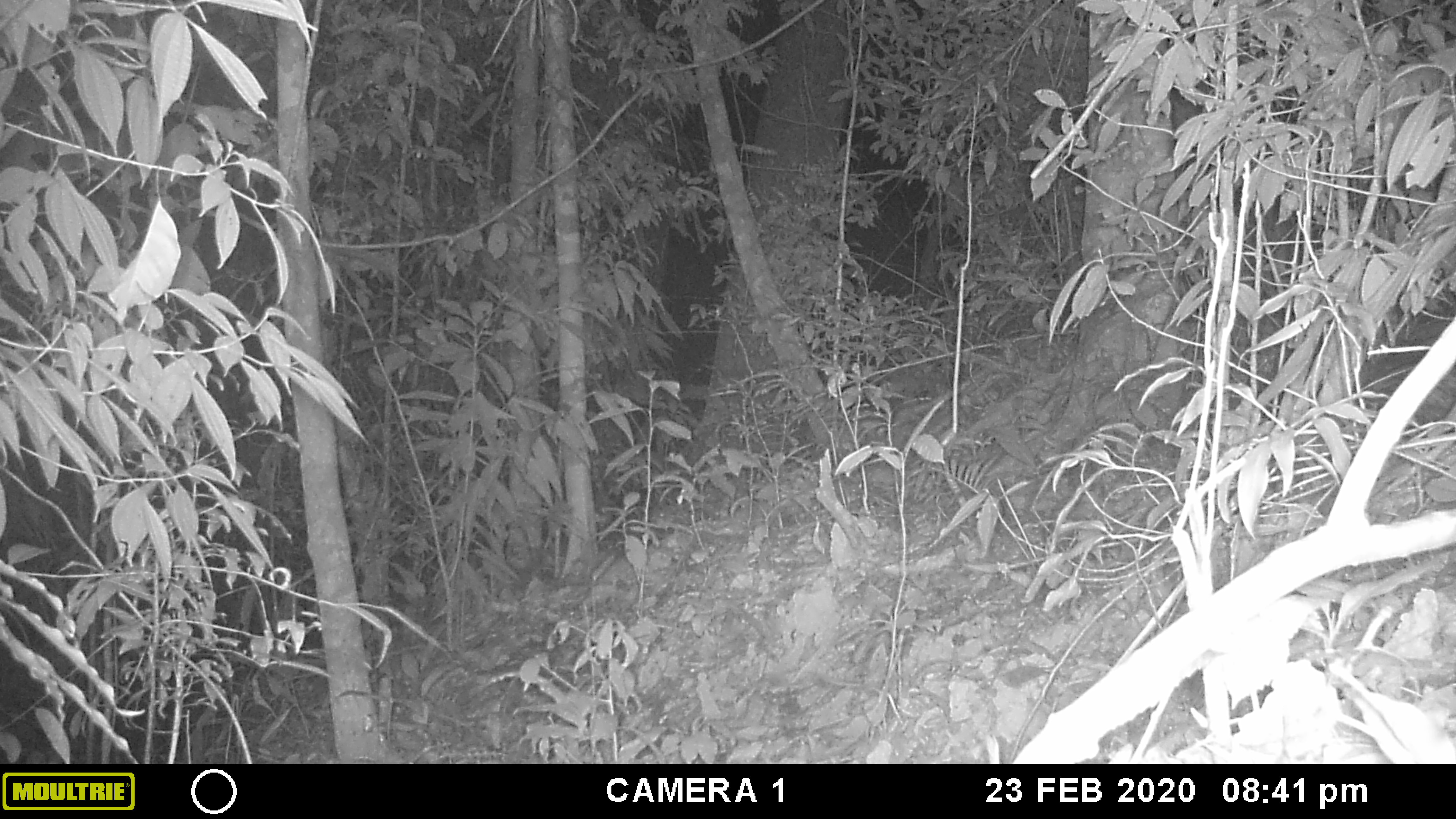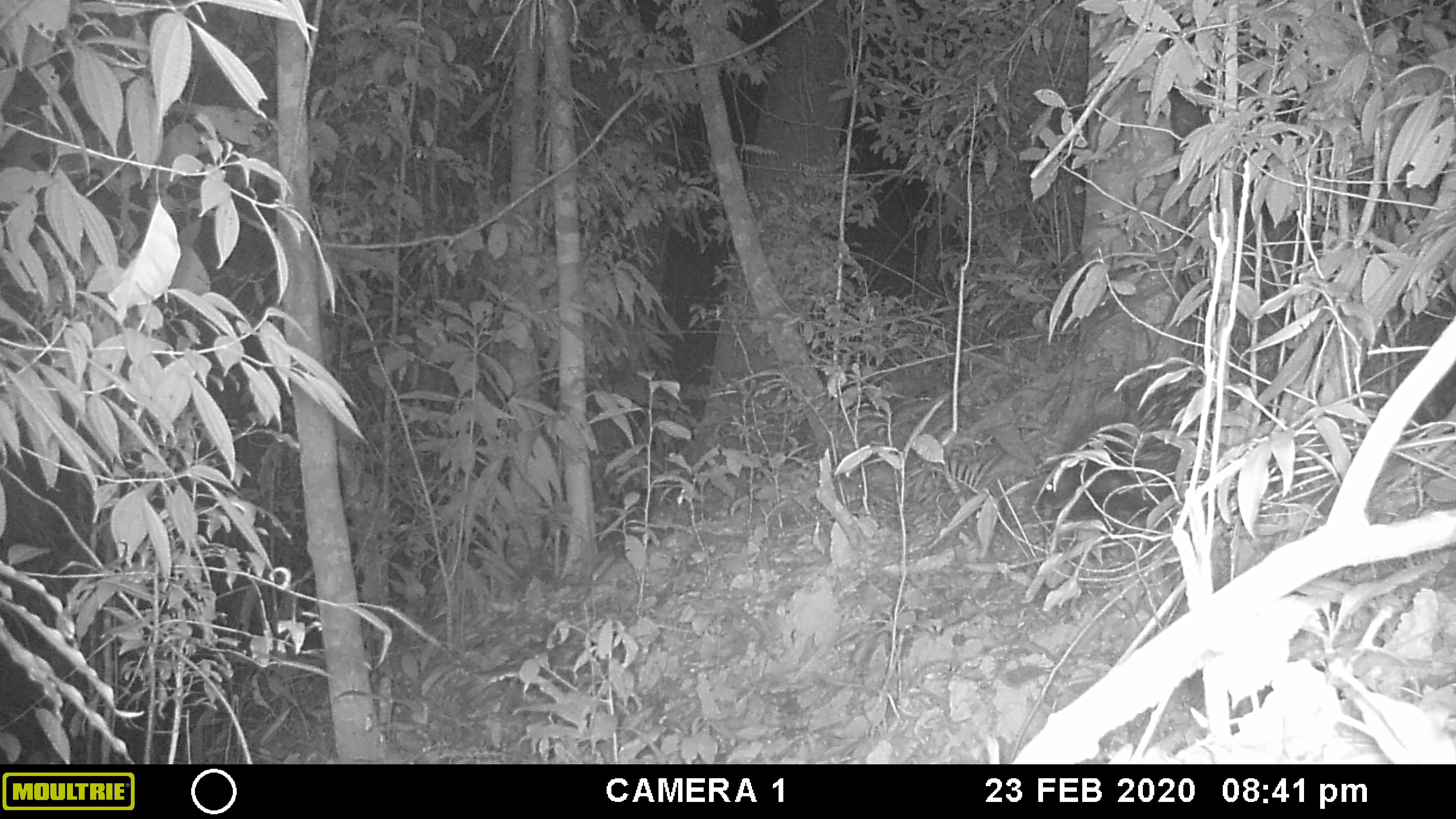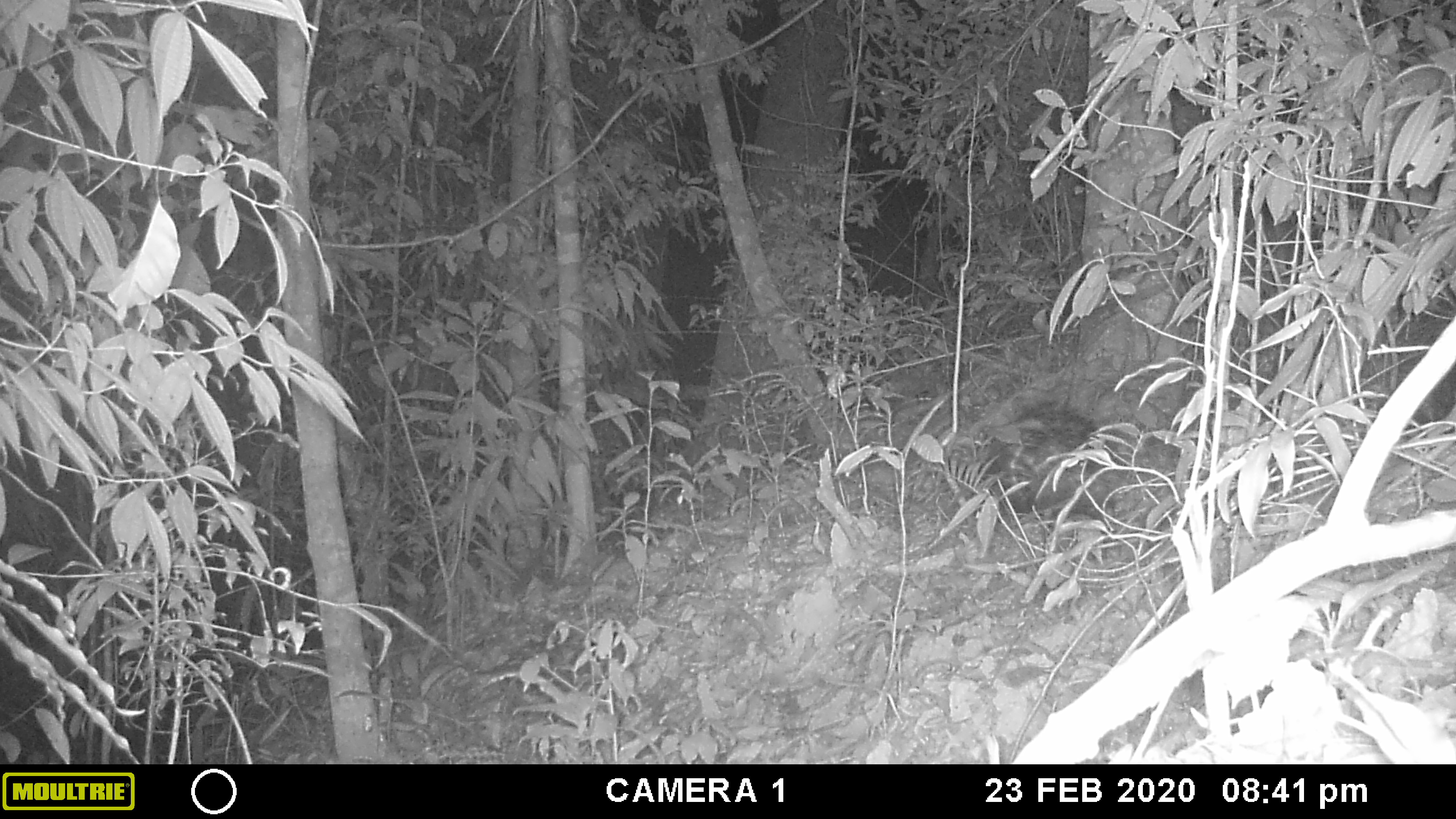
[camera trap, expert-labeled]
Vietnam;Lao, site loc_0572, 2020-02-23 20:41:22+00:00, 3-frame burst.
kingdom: Animalia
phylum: Chordata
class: Mammalia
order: Rodentia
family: Hystricidae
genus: Hystrix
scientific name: Hystrix brachyura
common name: malayan porcupine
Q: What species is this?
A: Malayan porcupine (Hystrix brachyura).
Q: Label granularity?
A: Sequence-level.